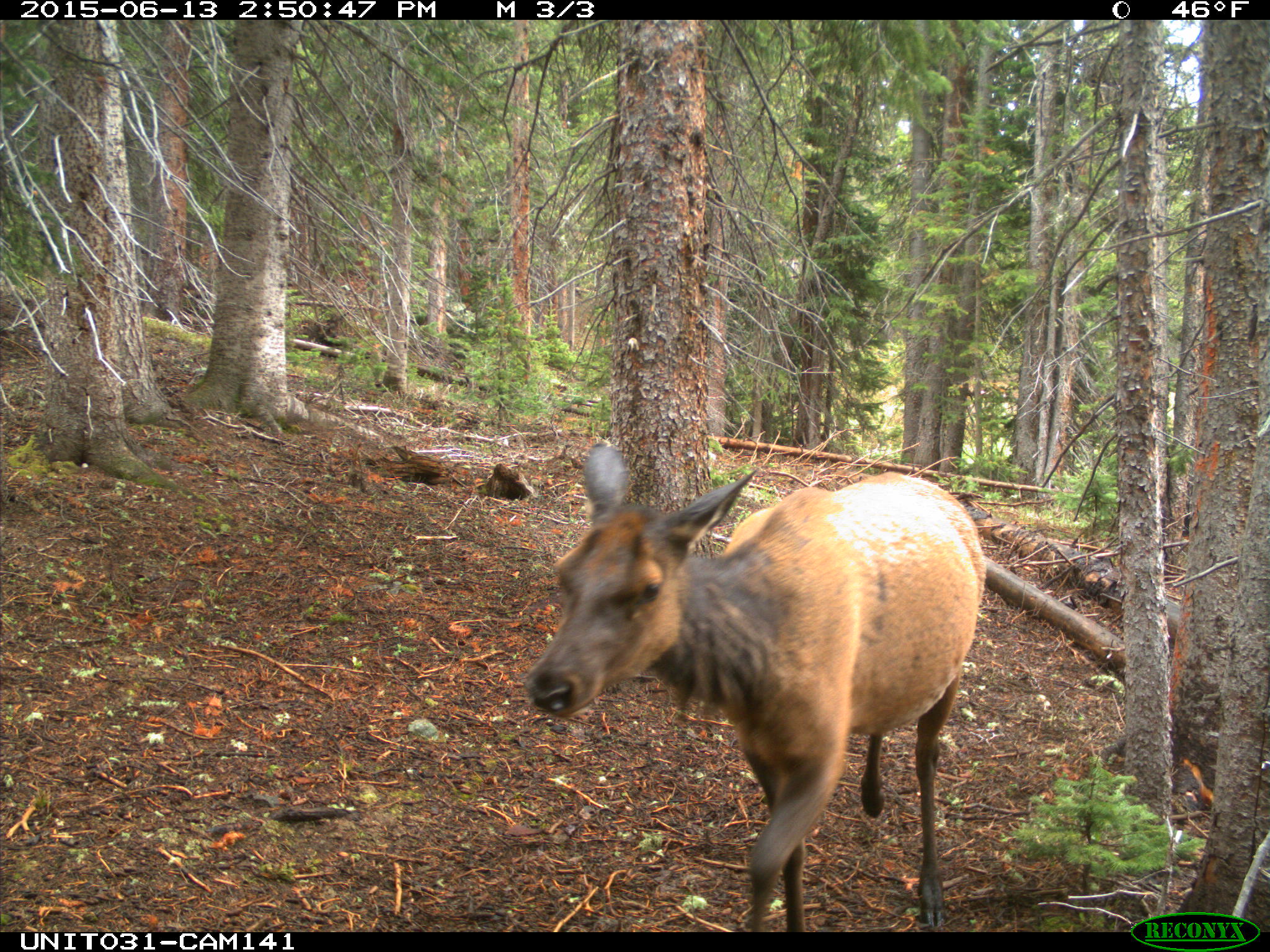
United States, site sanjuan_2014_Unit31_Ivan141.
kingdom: Animalia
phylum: Chordata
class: Mammalia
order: Artiodactyla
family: Cervidae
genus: Cervus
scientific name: Cervus elaphus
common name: red deer